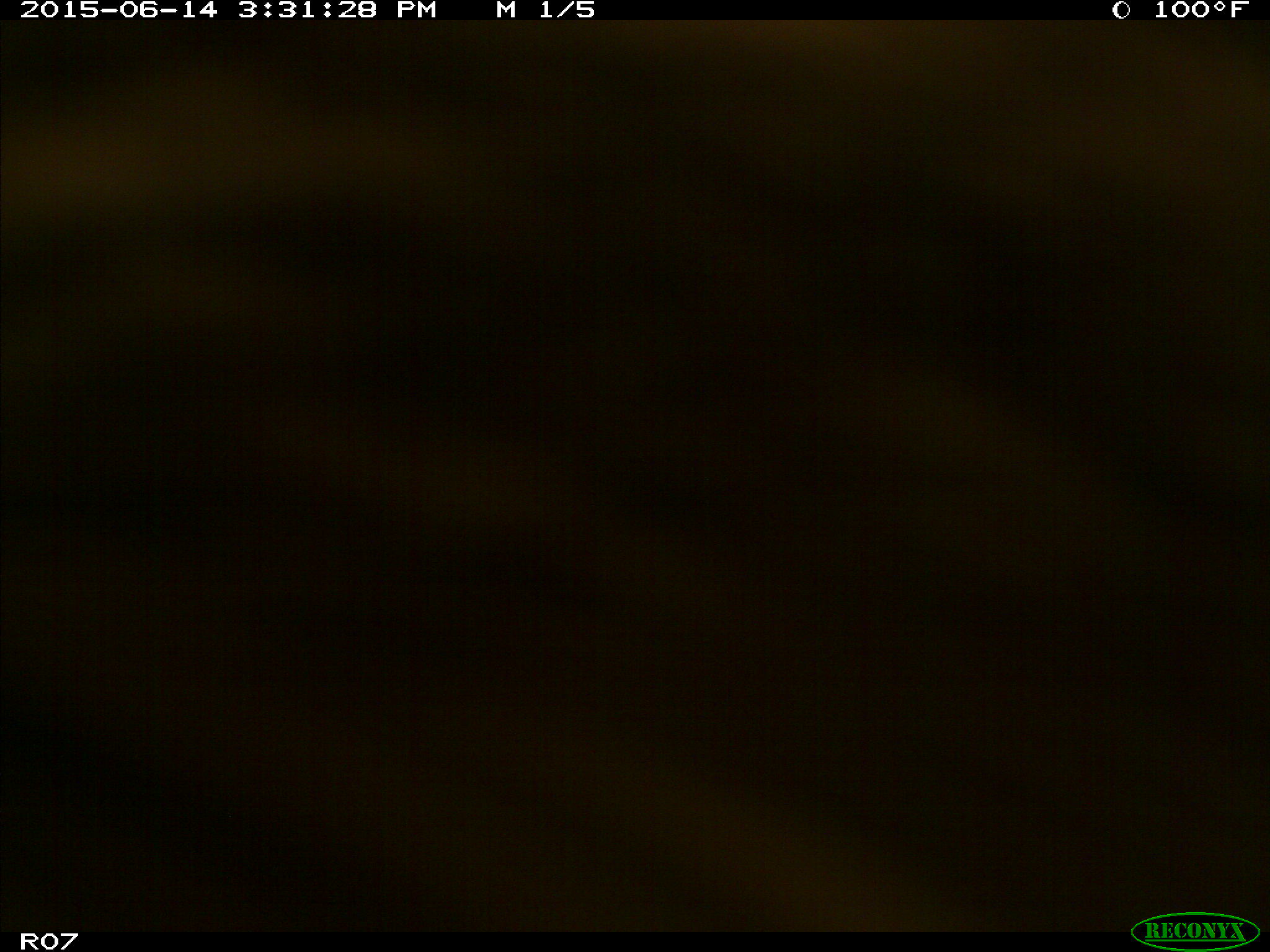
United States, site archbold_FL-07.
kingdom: Animalia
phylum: Chordata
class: Mammalia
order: Artiodactyla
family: Bovidae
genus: Bos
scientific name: Bos taurus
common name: domestic cow